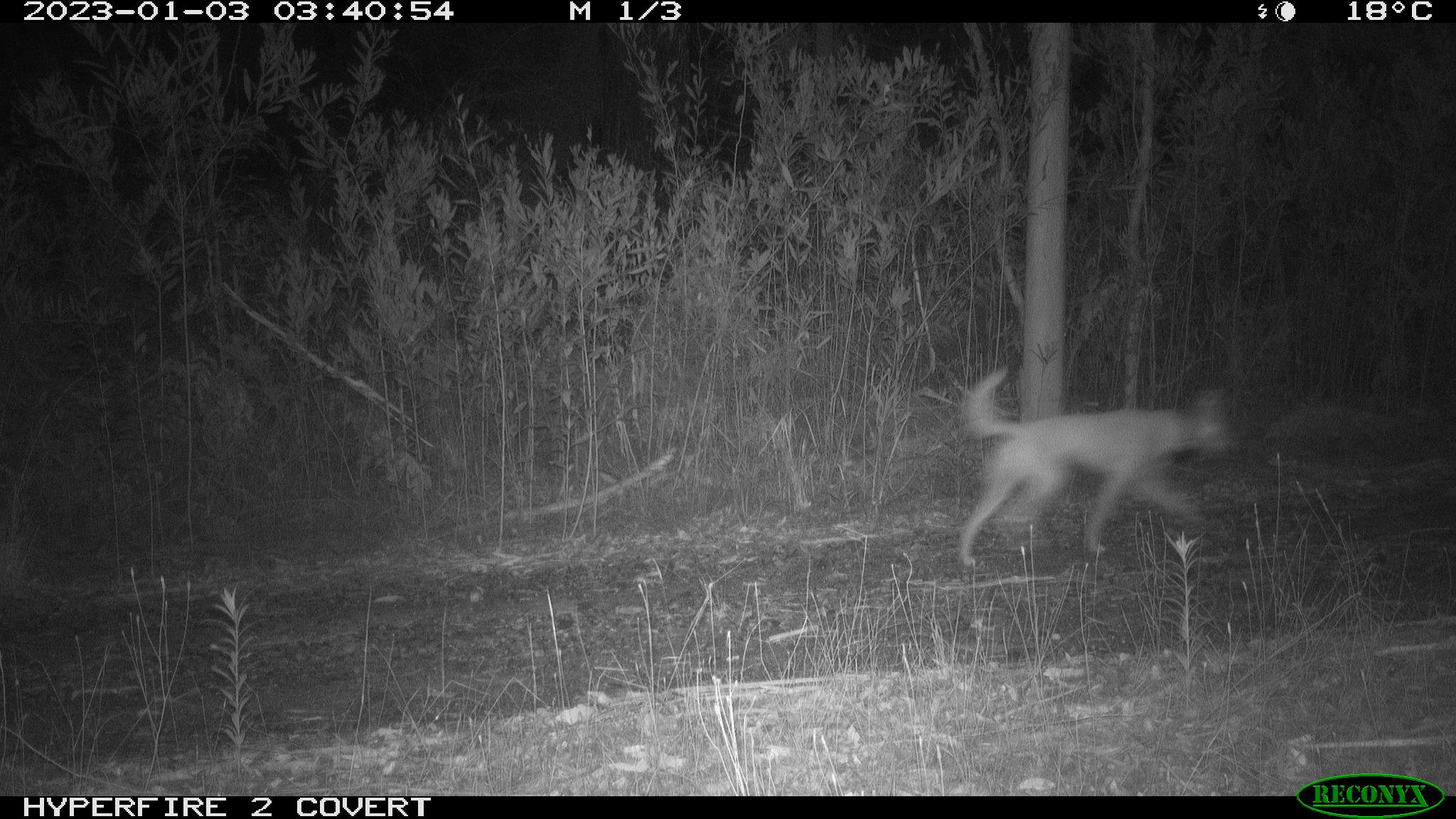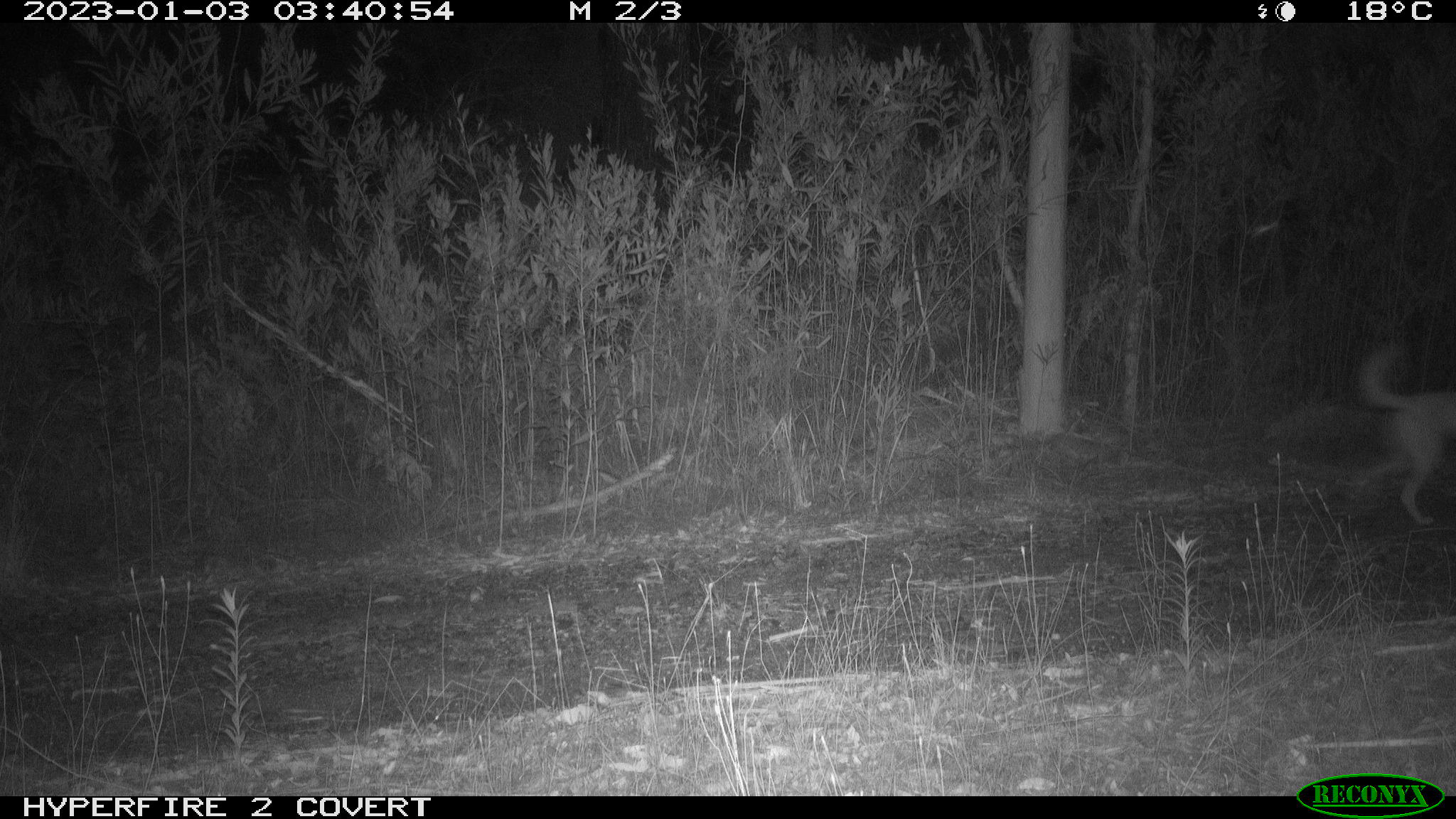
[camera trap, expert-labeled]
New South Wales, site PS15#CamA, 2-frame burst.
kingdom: Animalia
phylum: Chordata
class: Mammalia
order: Carnivora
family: Canidae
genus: Canis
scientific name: Canis familiaris dingo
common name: dingo